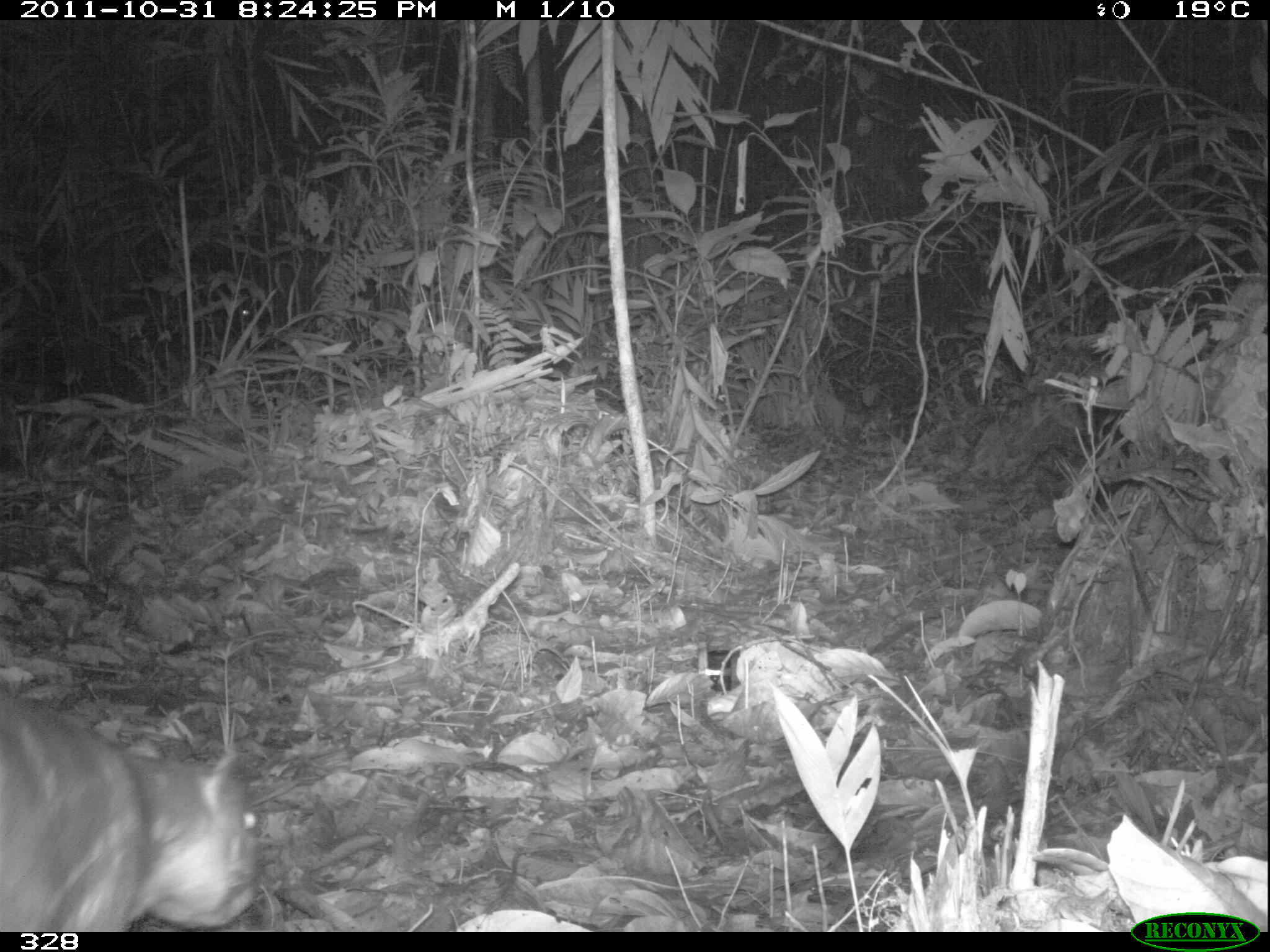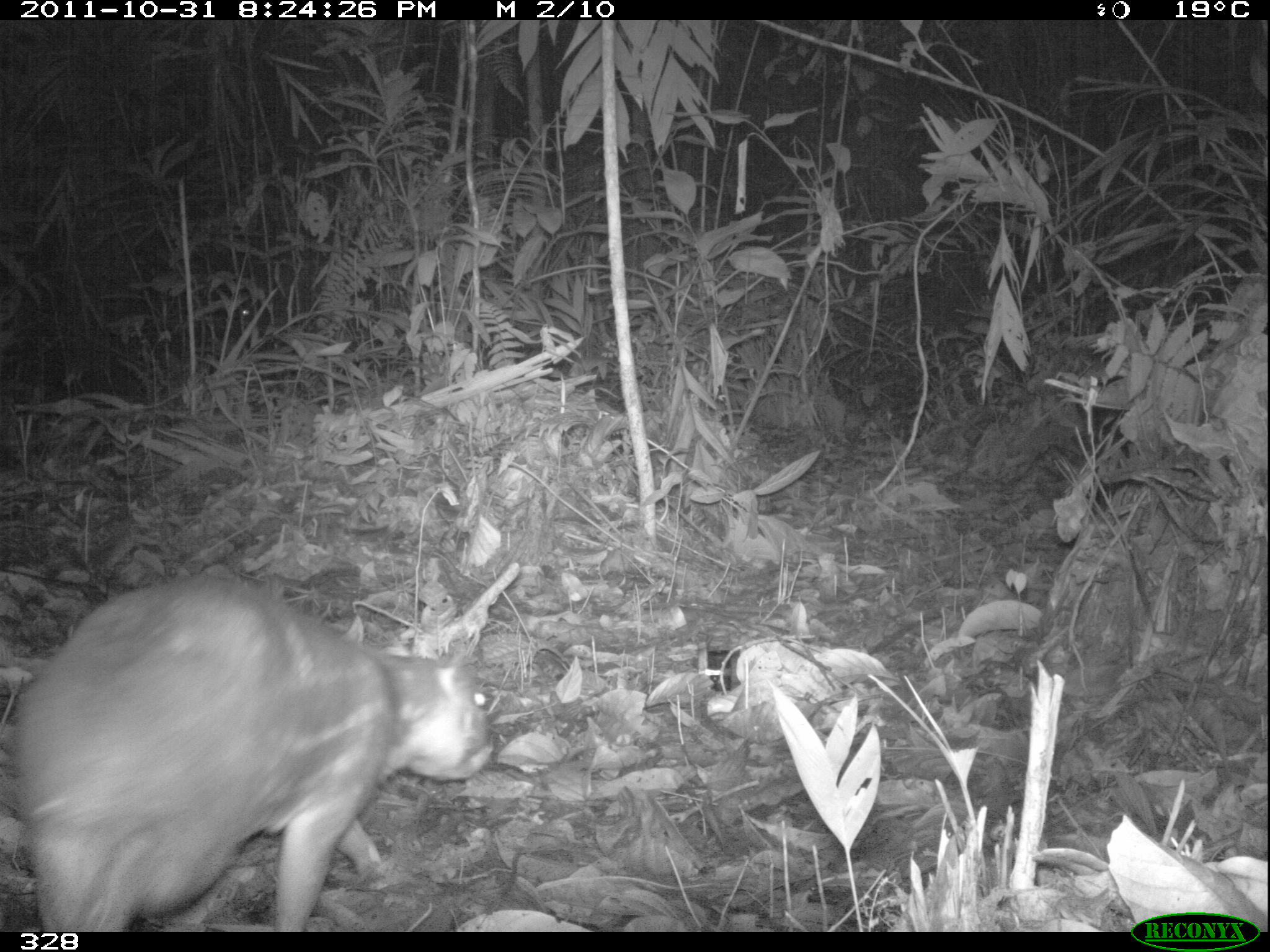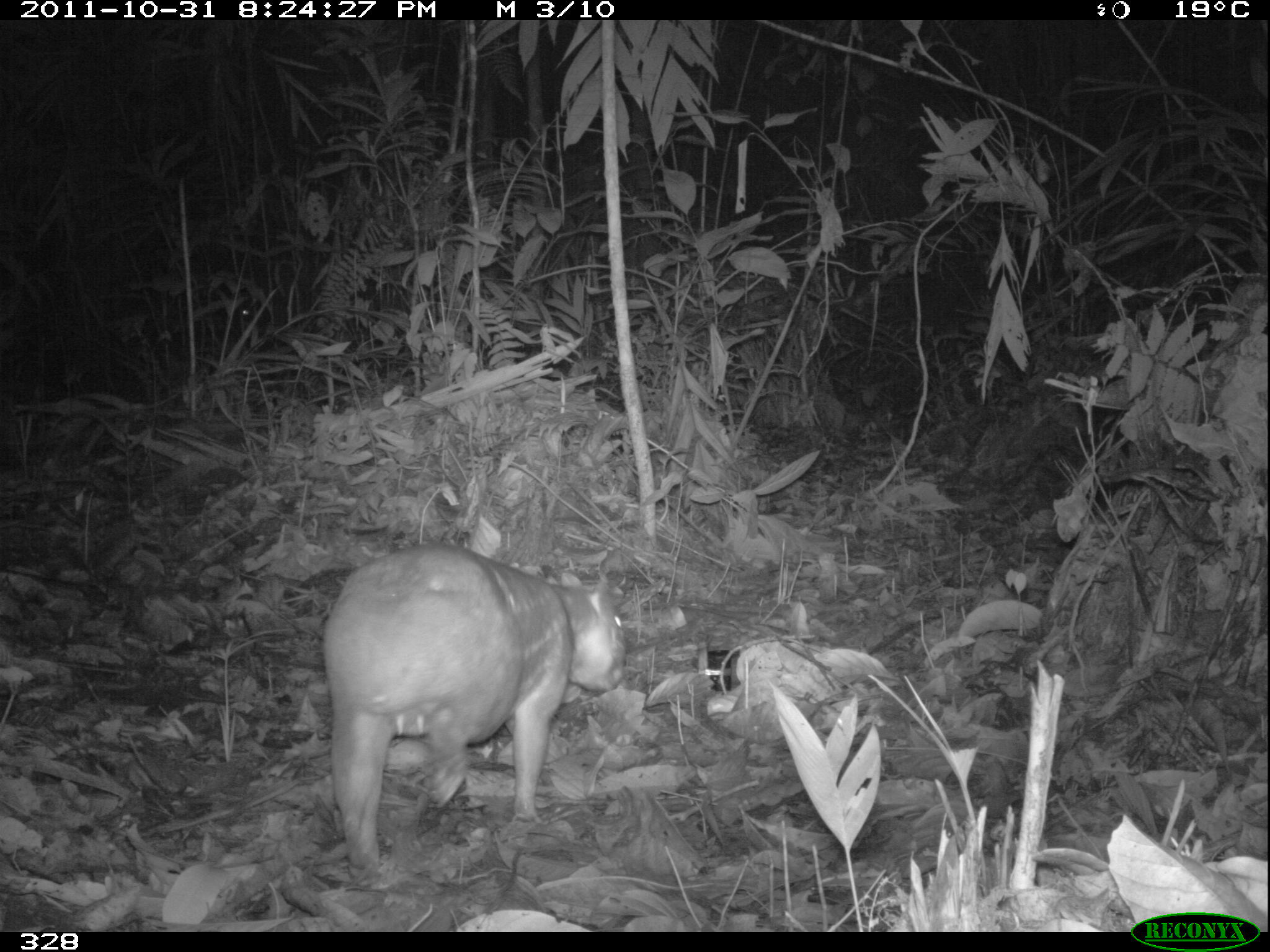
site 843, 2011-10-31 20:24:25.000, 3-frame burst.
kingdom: Animalia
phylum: Chordata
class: Mammalia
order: Rodentia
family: Cuniculidae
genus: Cuniculus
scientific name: Cuniculus paca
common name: spotted paca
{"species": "Cuniculus paca (spotted paca)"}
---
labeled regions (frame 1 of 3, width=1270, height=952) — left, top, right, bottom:
cuniculus paca: 0, 688, 261, 932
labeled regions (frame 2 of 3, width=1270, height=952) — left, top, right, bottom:
cuniculus paca: 0, 569, 494, 932